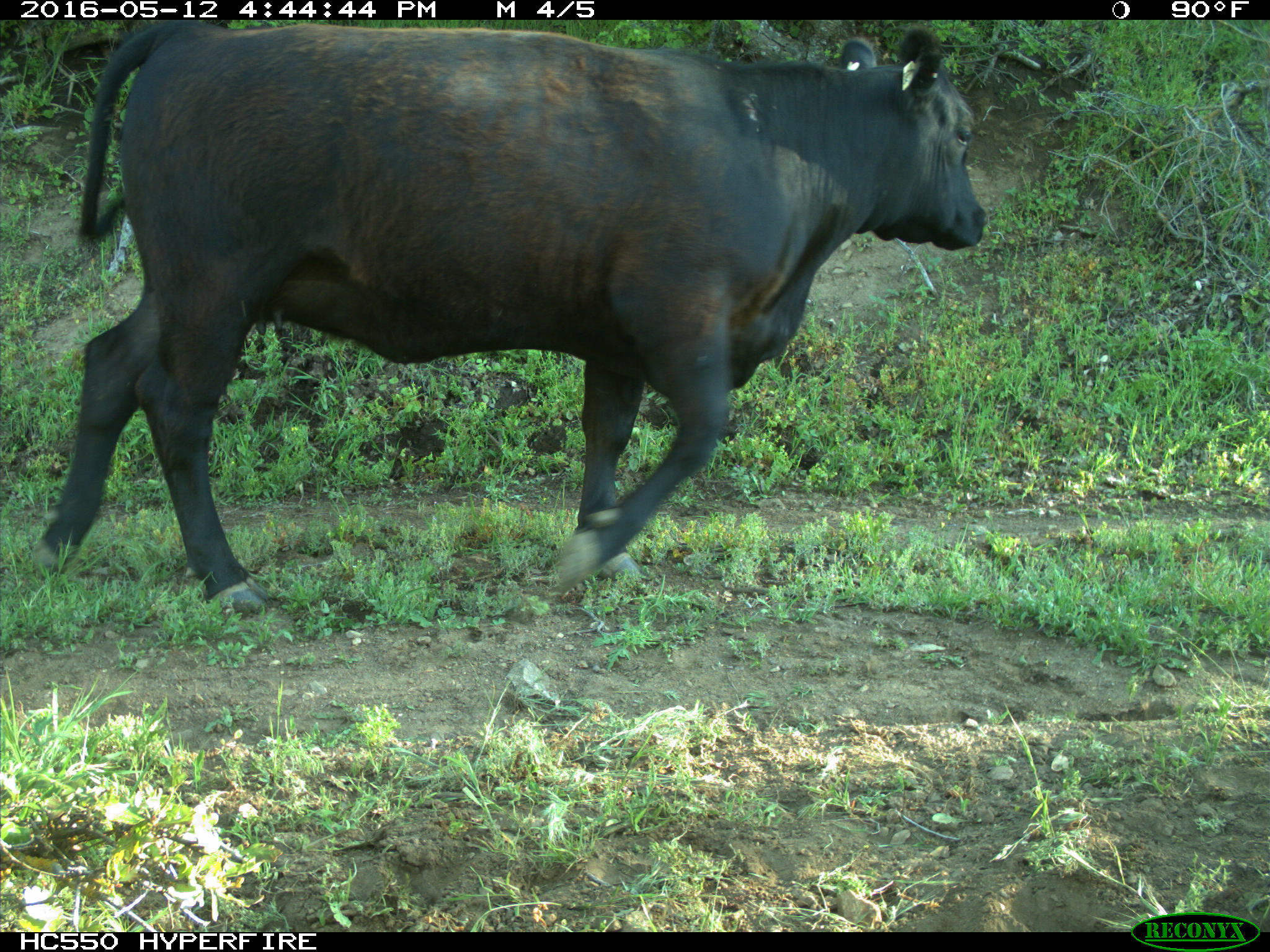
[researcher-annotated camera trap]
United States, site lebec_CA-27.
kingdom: Animalia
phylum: Chordata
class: Mammalia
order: Artiodactyla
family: Bovidae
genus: Bos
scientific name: Bos taurus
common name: domestic cow